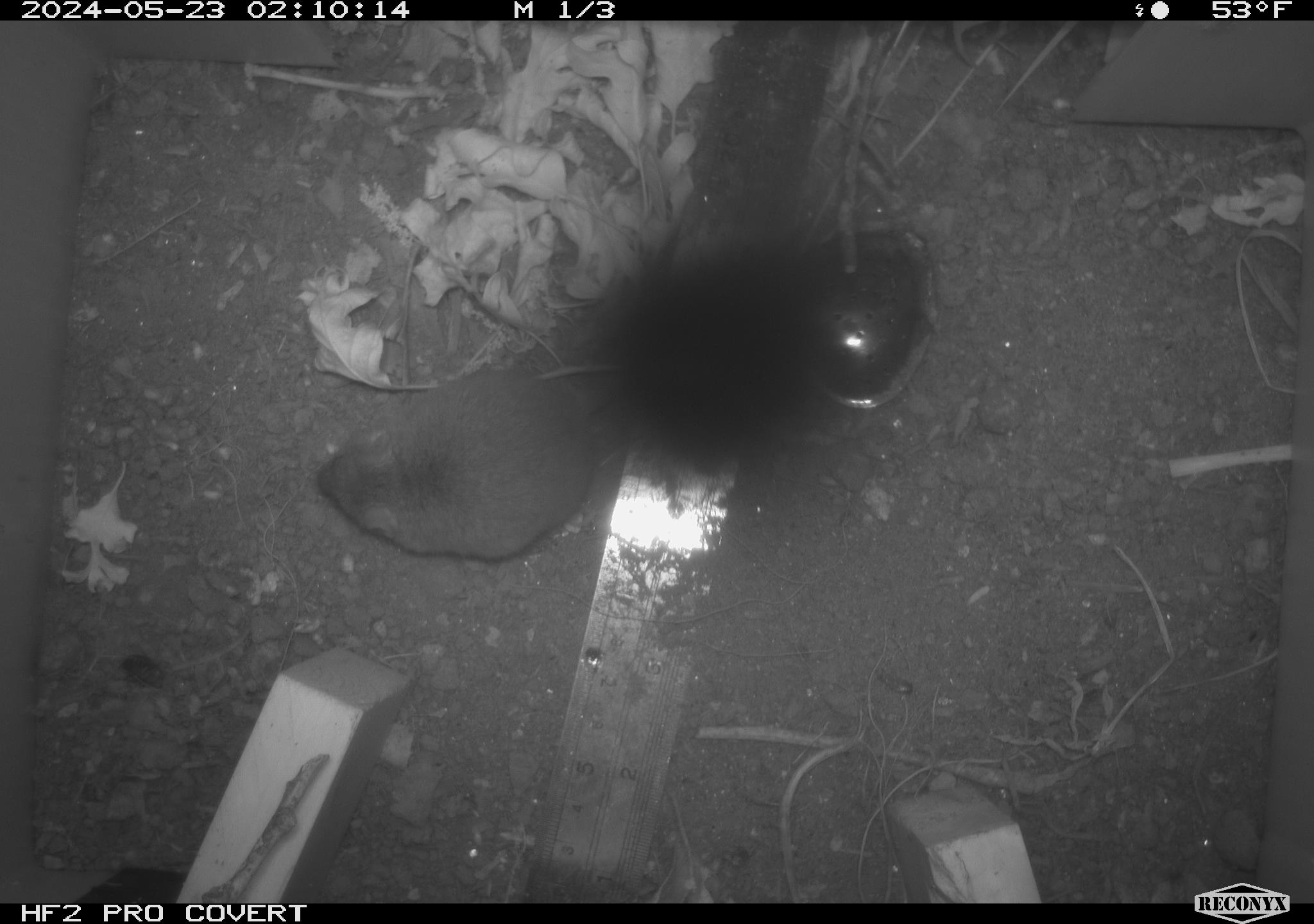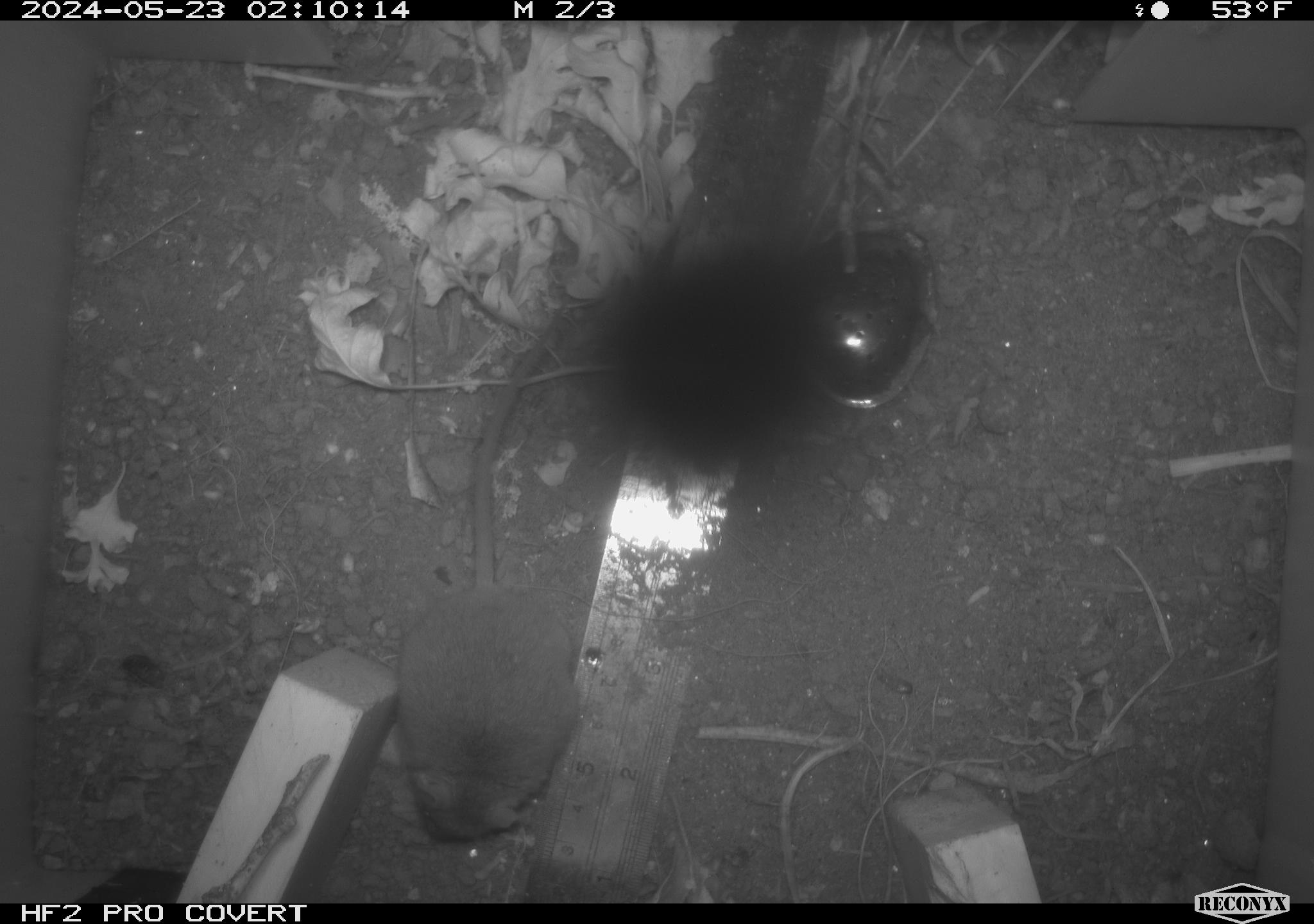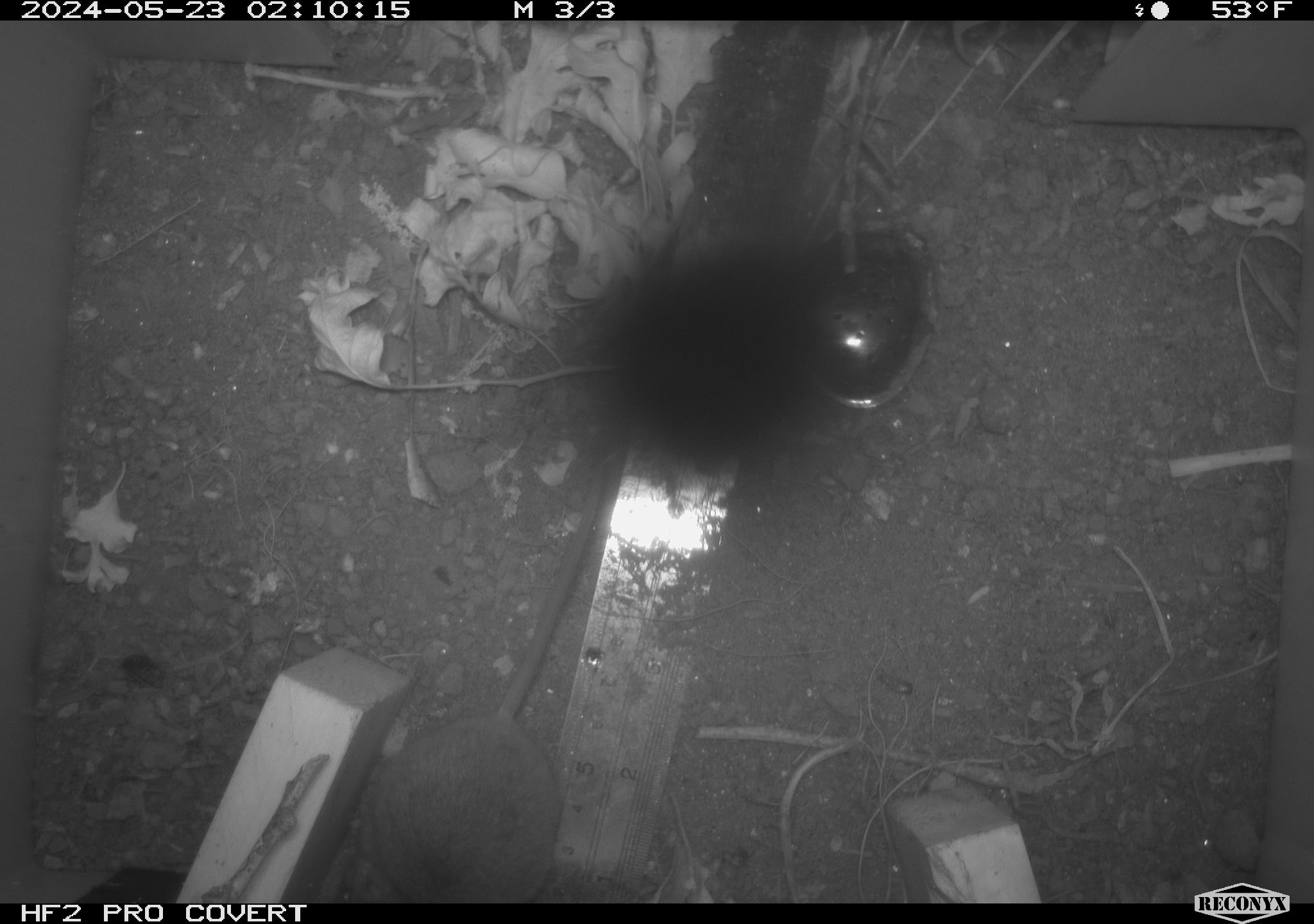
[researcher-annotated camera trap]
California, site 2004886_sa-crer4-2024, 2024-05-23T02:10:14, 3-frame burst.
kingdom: Animalia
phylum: Chordata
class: Mammalia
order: Rodentia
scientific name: Rodentia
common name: mouse species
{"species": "mouse species (Rodentia)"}